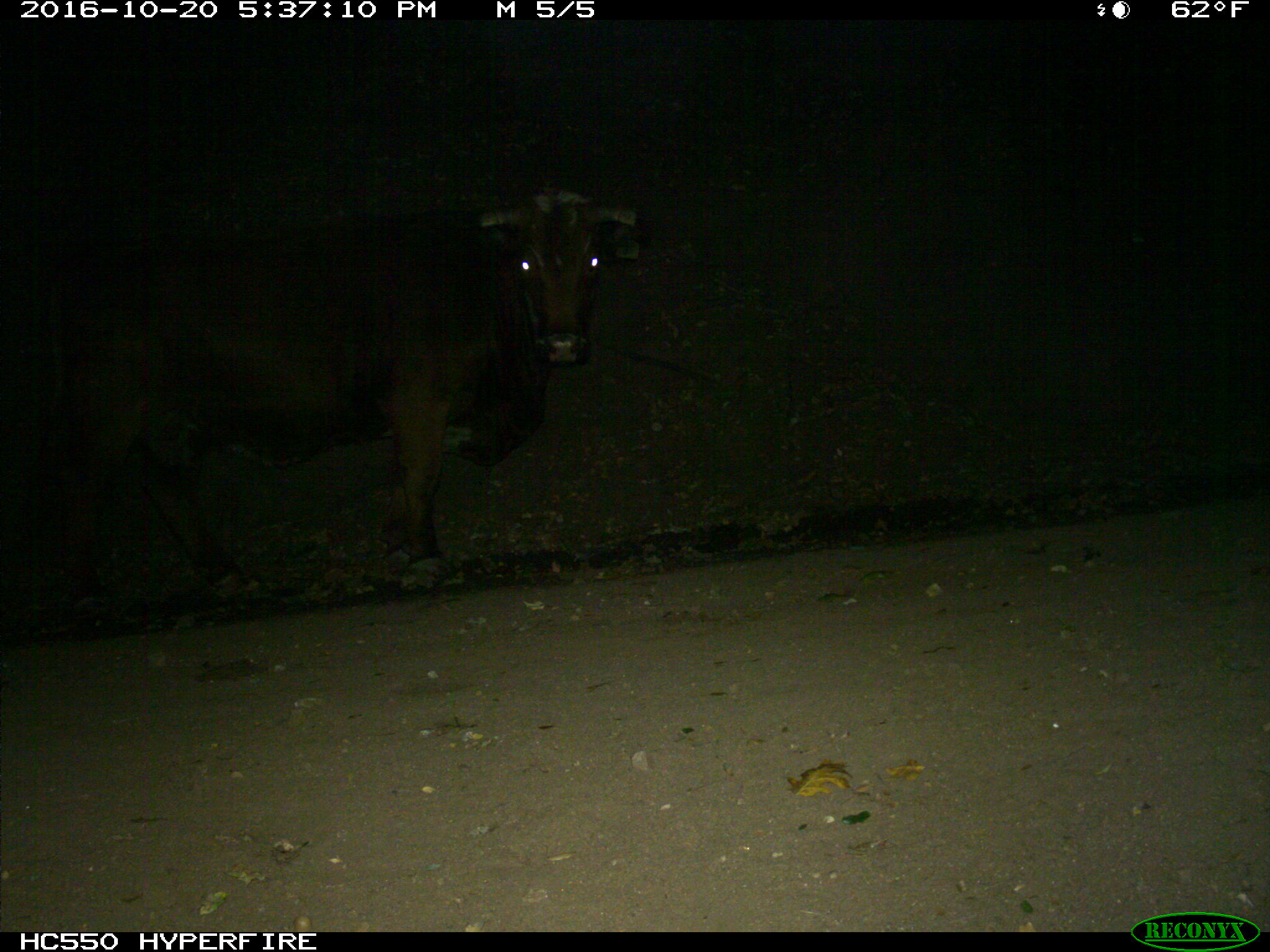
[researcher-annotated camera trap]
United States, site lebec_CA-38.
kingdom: Animalia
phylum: Chordata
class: Mammalia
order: Artiodactyla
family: Bovidae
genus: Bos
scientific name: Bos taurus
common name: domestic cow